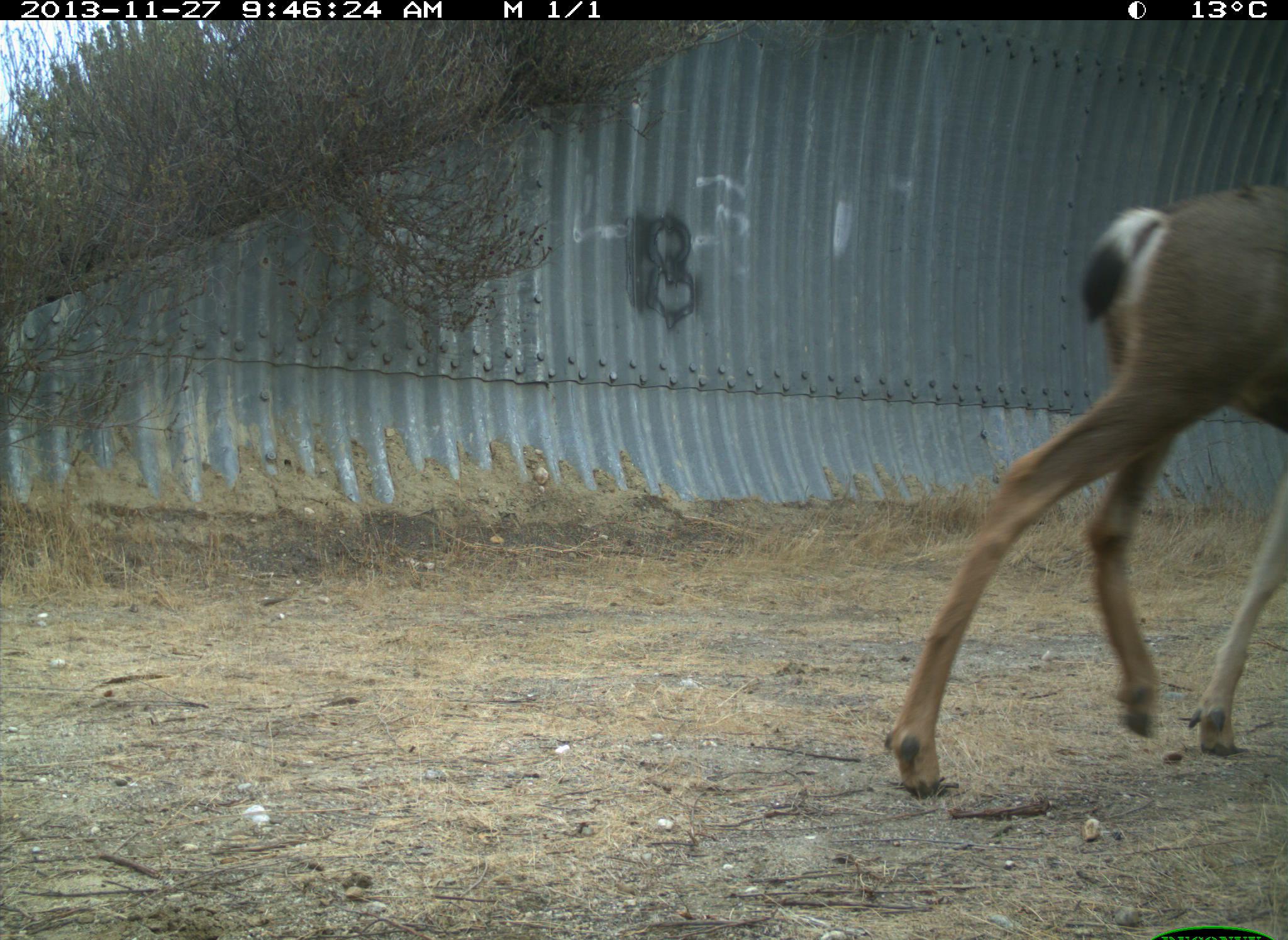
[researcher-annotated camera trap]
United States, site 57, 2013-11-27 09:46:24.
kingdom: Animalia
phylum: Chordata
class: Mammalia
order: Artiodactyla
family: Cervidae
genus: Odocoileus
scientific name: Odocoileus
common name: deer